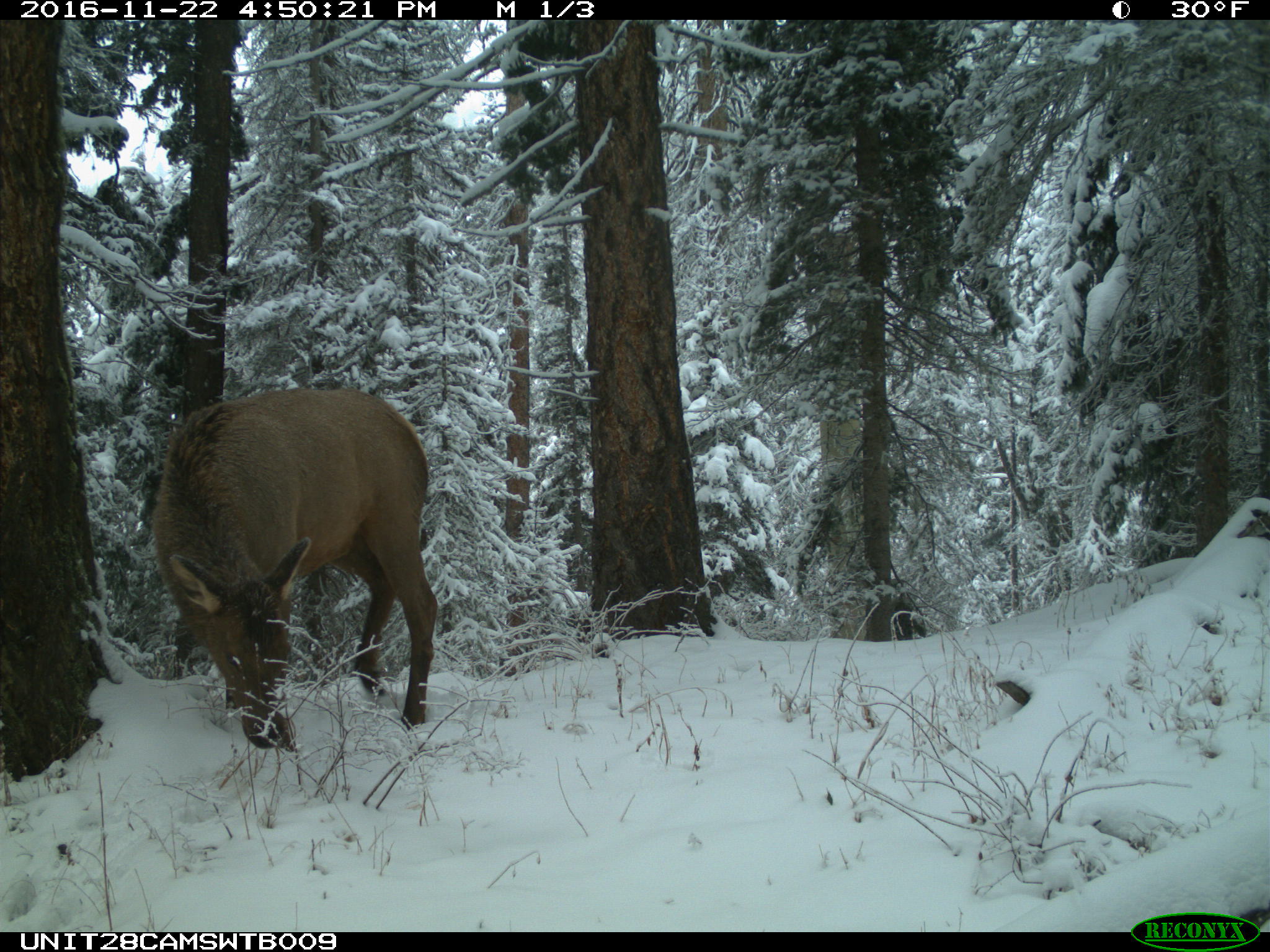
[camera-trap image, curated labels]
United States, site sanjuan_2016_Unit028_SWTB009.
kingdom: Animalia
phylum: Chordata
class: Mammalia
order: Artiodactyla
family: Cervidae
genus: Cervus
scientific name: Cervus elaphus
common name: red deer